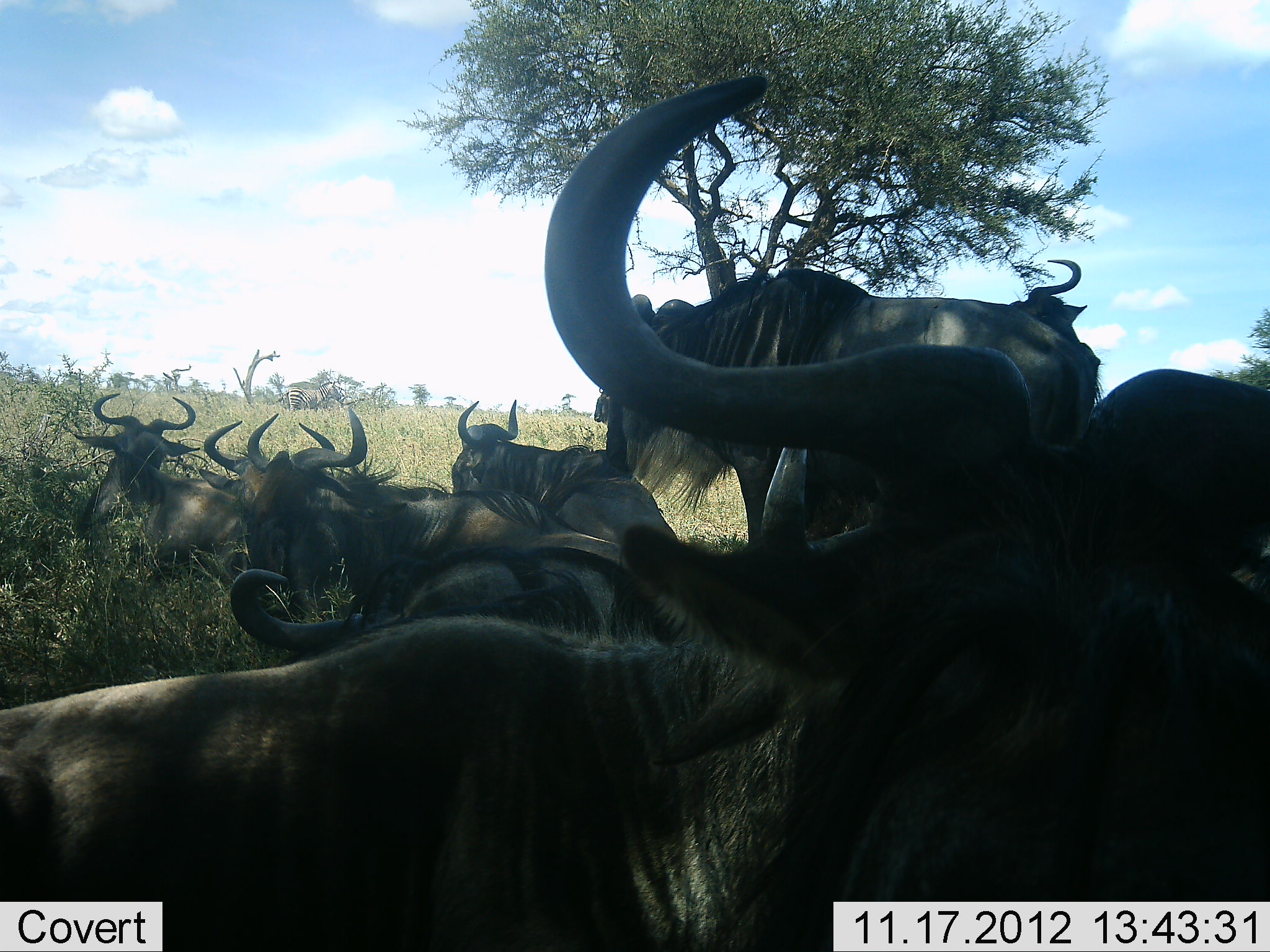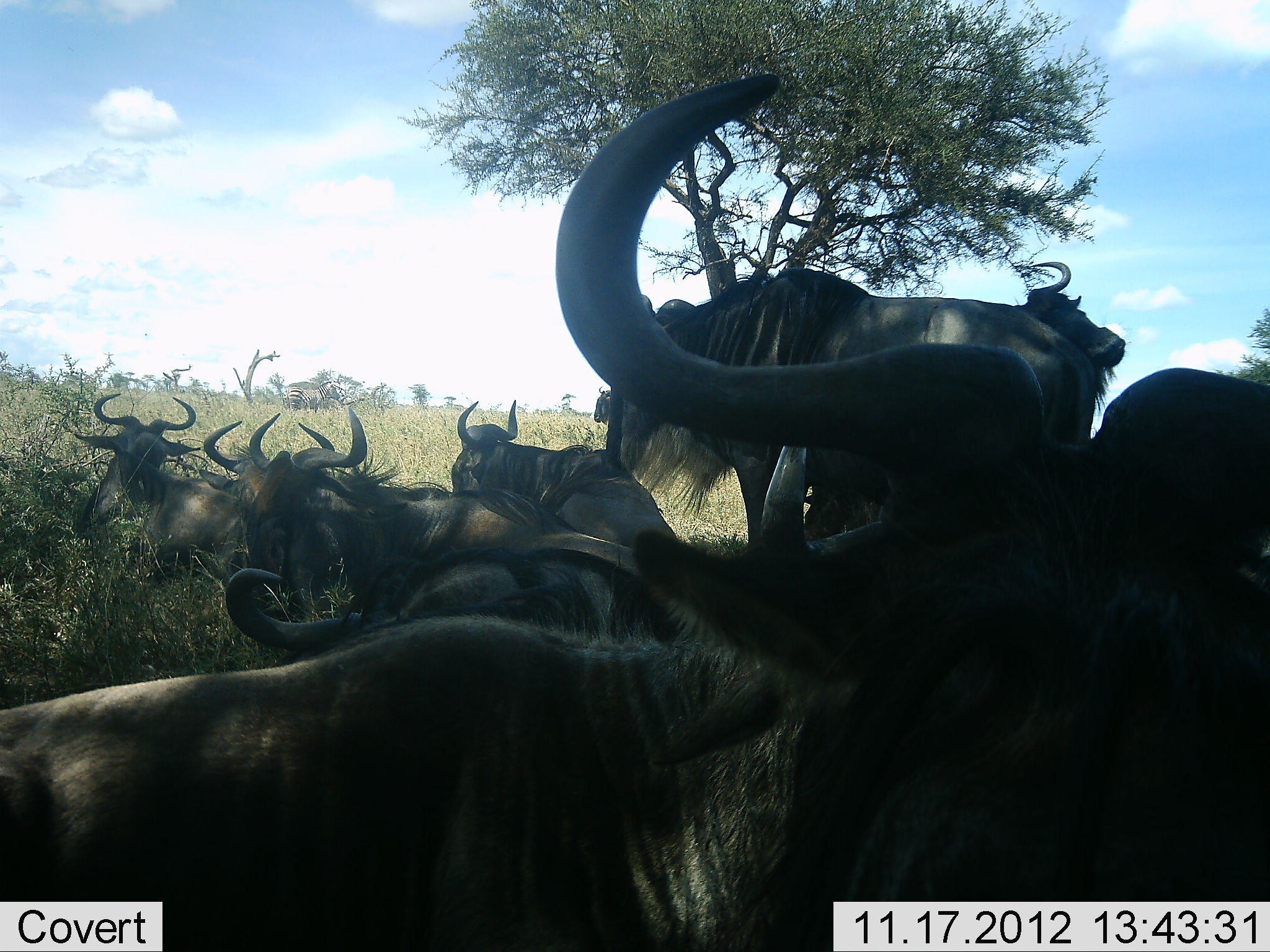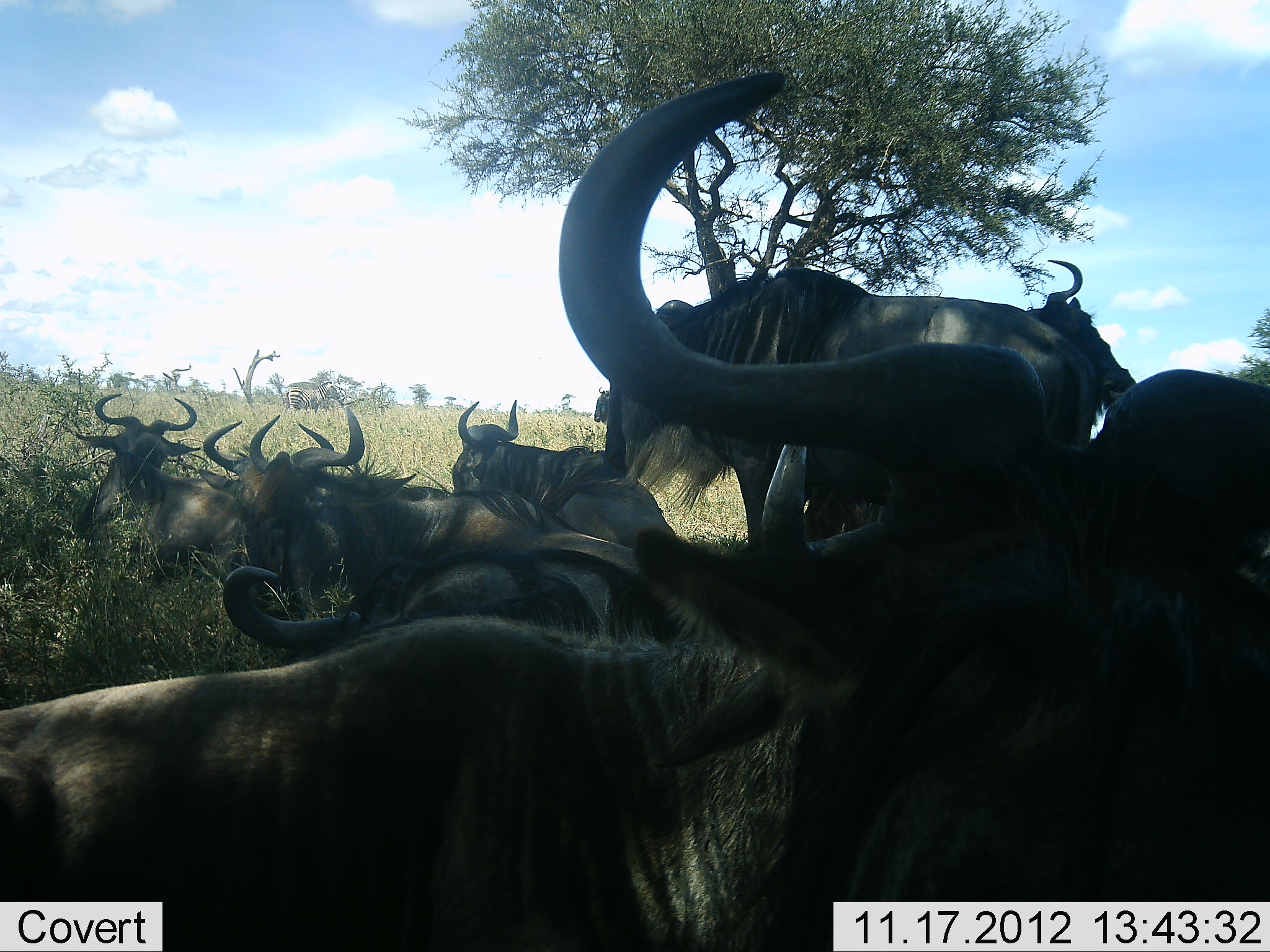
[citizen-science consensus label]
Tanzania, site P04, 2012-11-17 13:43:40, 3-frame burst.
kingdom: Animalia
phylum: Chordata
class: Mammalia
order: Artiodactyla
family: Bovidae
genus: Connochaetes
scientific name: Connochaetes taurinus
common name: blue wildebeest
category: wildebeest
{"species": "wildebeest (blue wildebeest) (Connochaetes taurinus)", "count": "9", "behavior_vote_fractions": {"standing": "40%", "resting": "90%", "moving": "0%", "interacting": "10%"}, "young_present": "0%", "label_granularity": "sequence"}